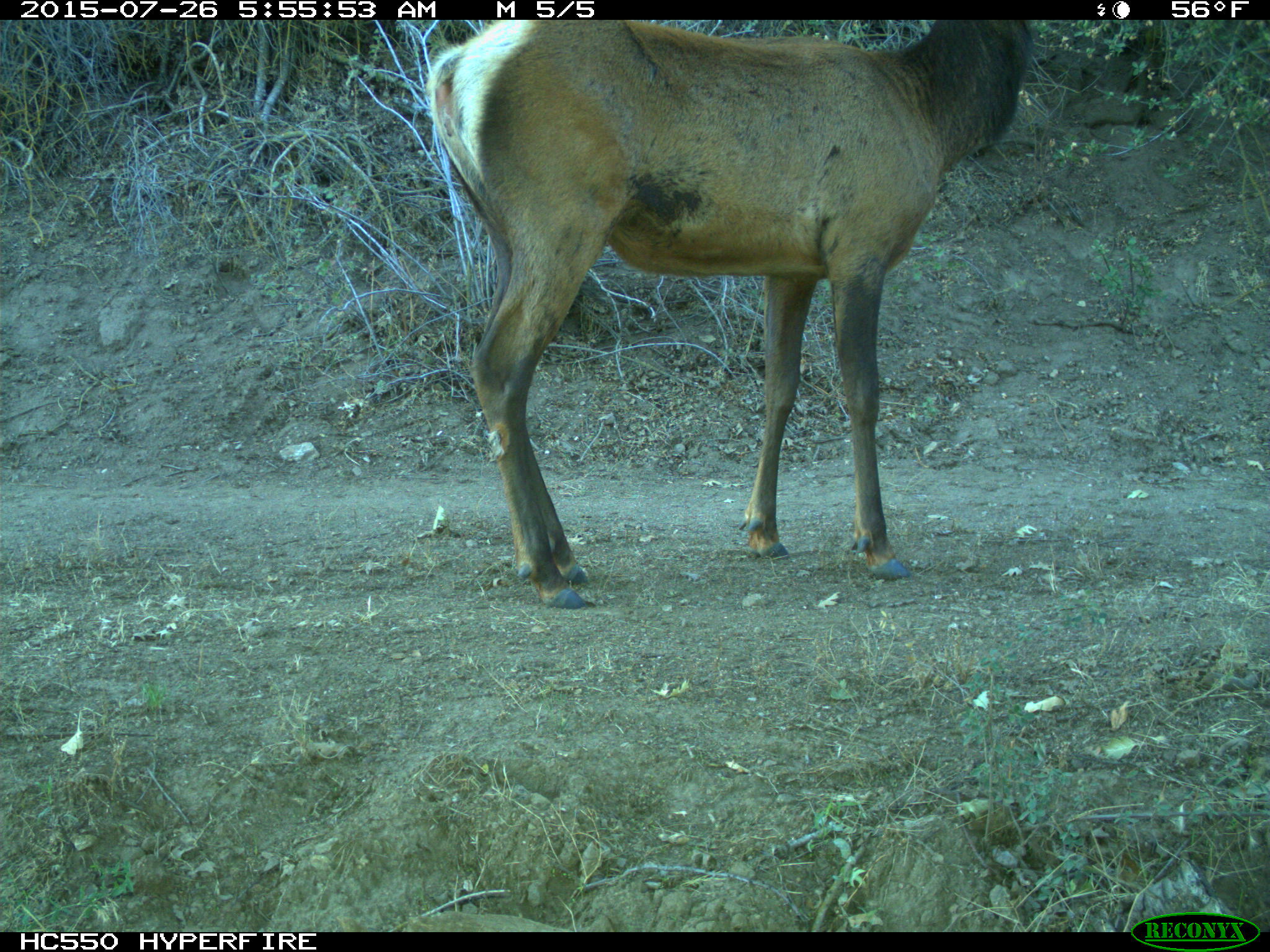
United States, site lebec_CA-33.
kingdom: Animalia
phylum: Chordata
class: Mammalia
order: Artiodactyla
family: Cervidae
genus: Cervus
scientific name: Cervus canadensis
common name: elk